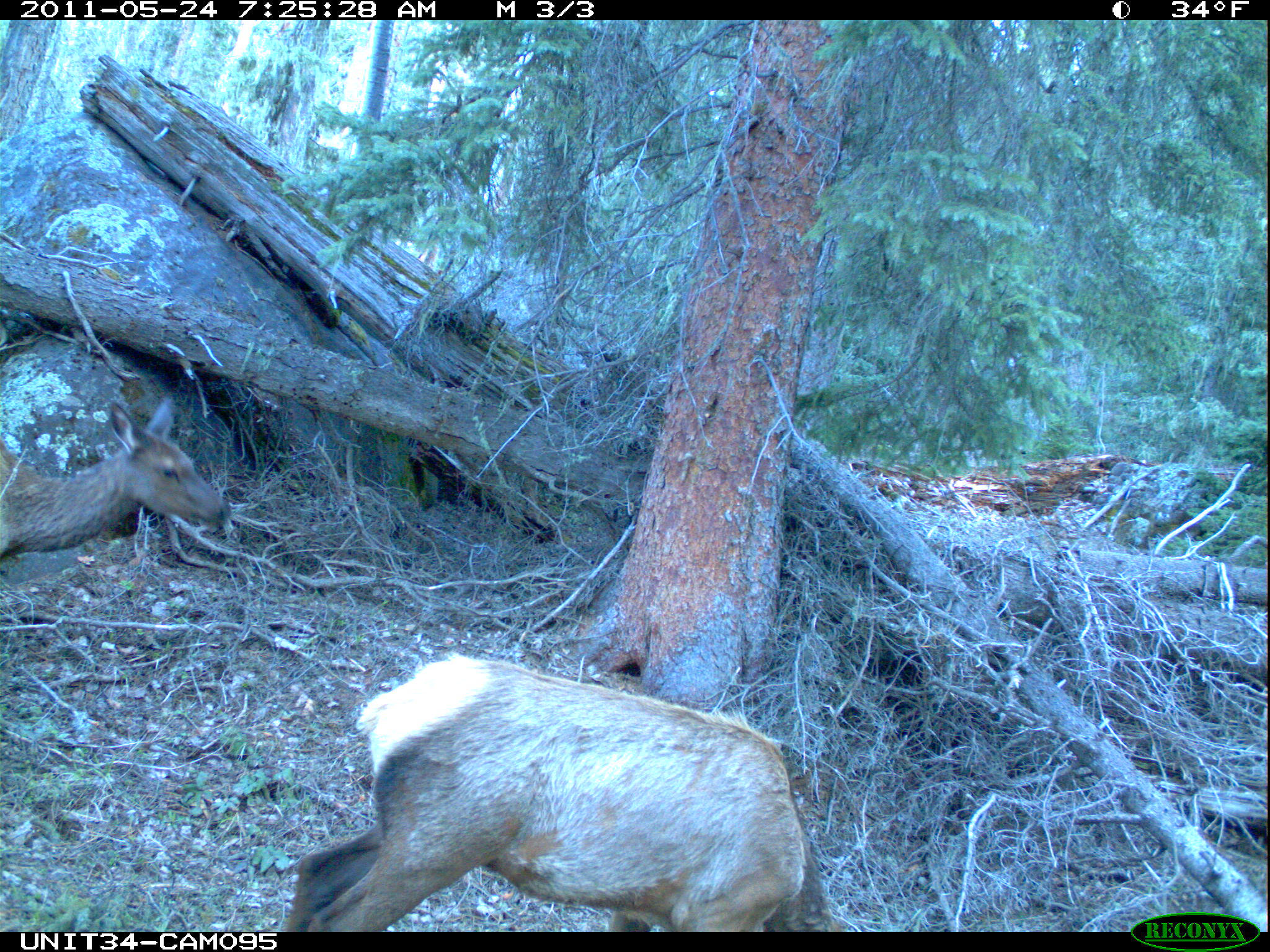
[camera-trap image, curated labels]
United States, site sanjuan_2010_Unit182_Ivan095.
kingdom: Animalia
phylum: Chordata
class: Mammalia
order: Artiodactyla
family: Cervidae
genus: Cervus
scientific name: Cervus elaphus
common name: red deer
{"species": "Cervus elaphus (red deer)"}